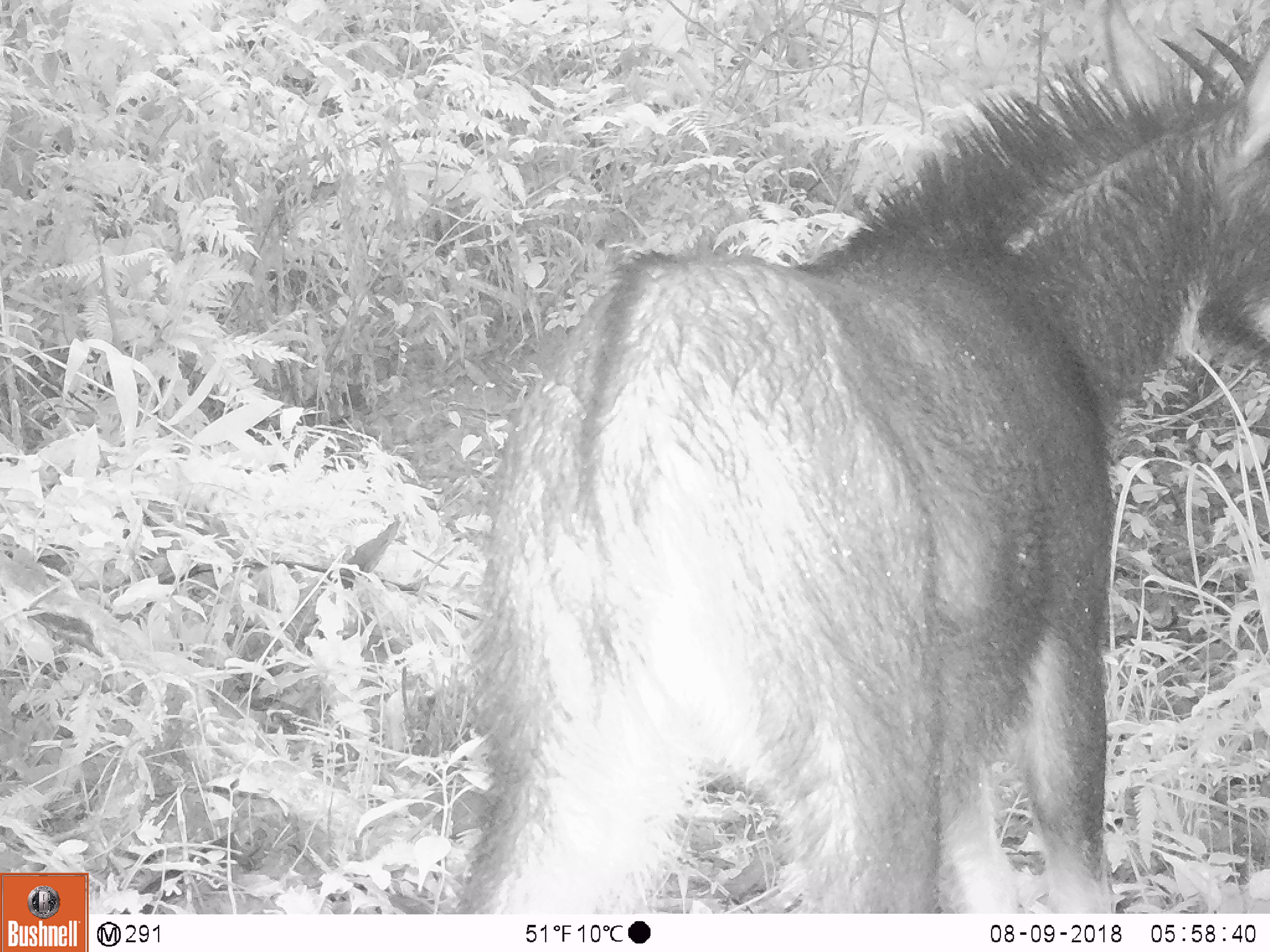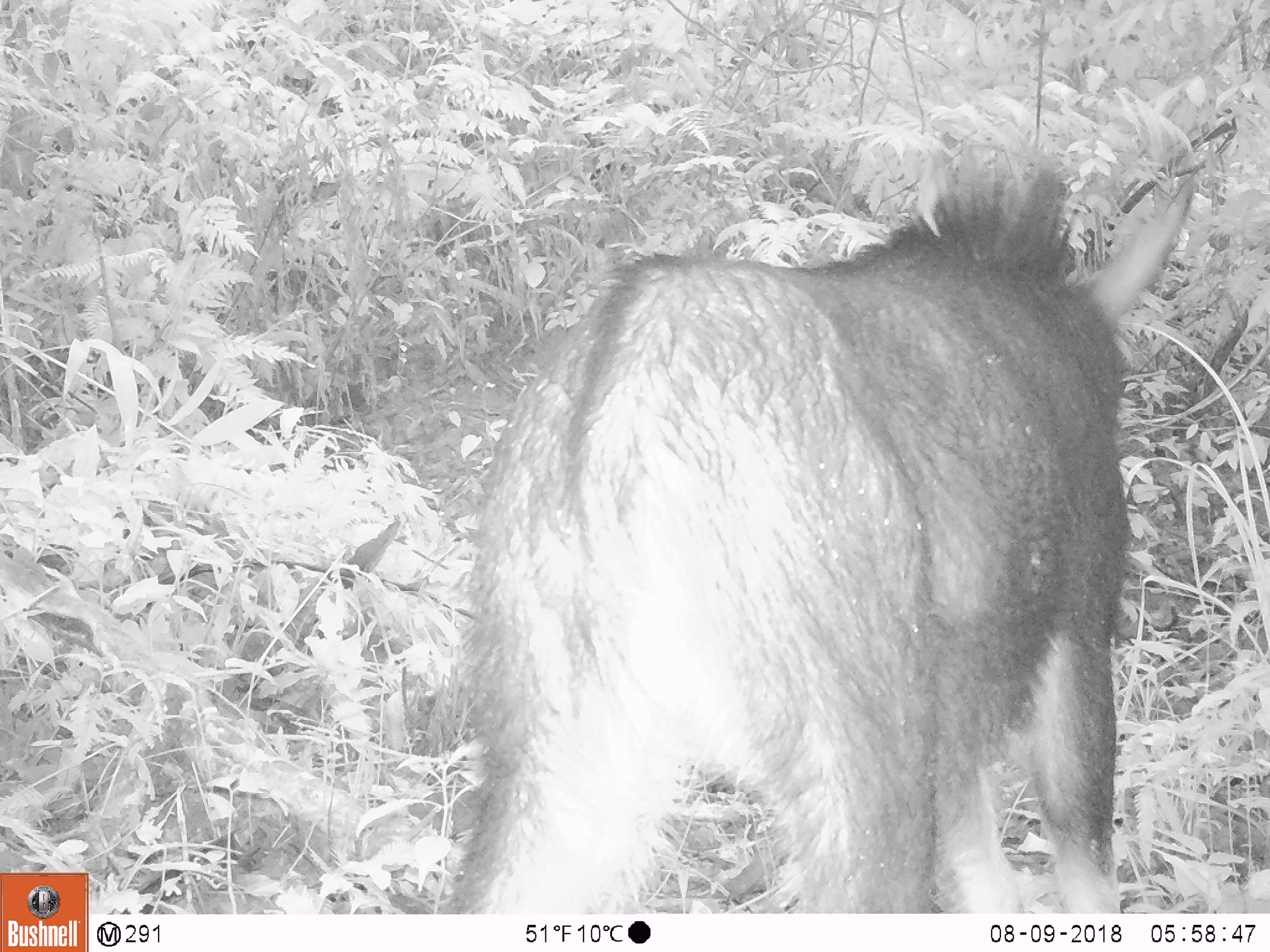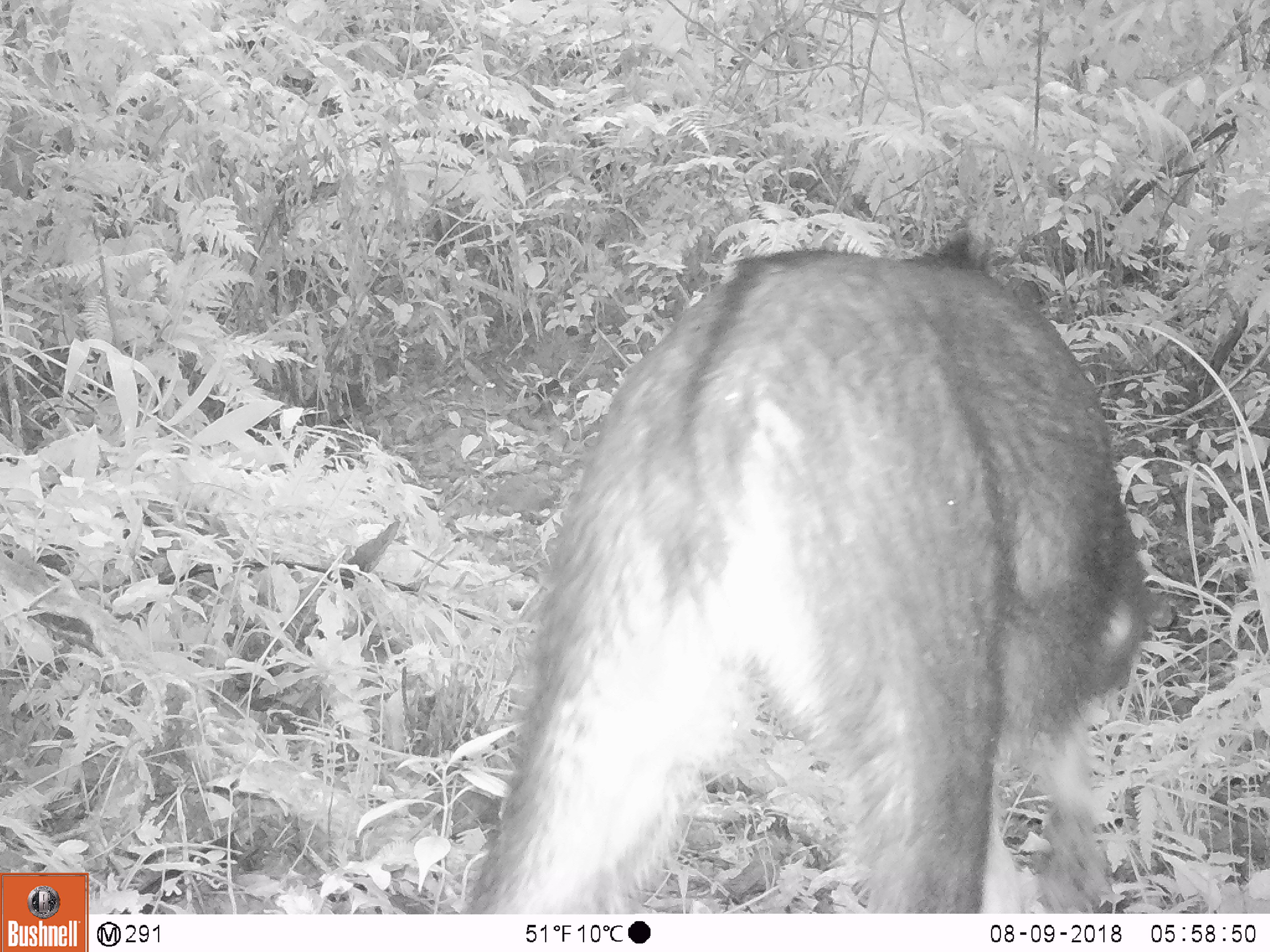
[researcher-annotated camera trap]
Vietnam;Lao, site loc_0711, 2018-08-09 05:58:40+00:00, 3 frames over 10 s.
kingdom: Animalia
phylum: Chordata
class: Mammalia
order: Artiodactyla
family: Bovidae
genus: Capricornis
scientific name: Capricornis sumatraensis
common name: chinese serow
Chinese serow (Capricornis sumatraensis). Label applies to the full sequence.